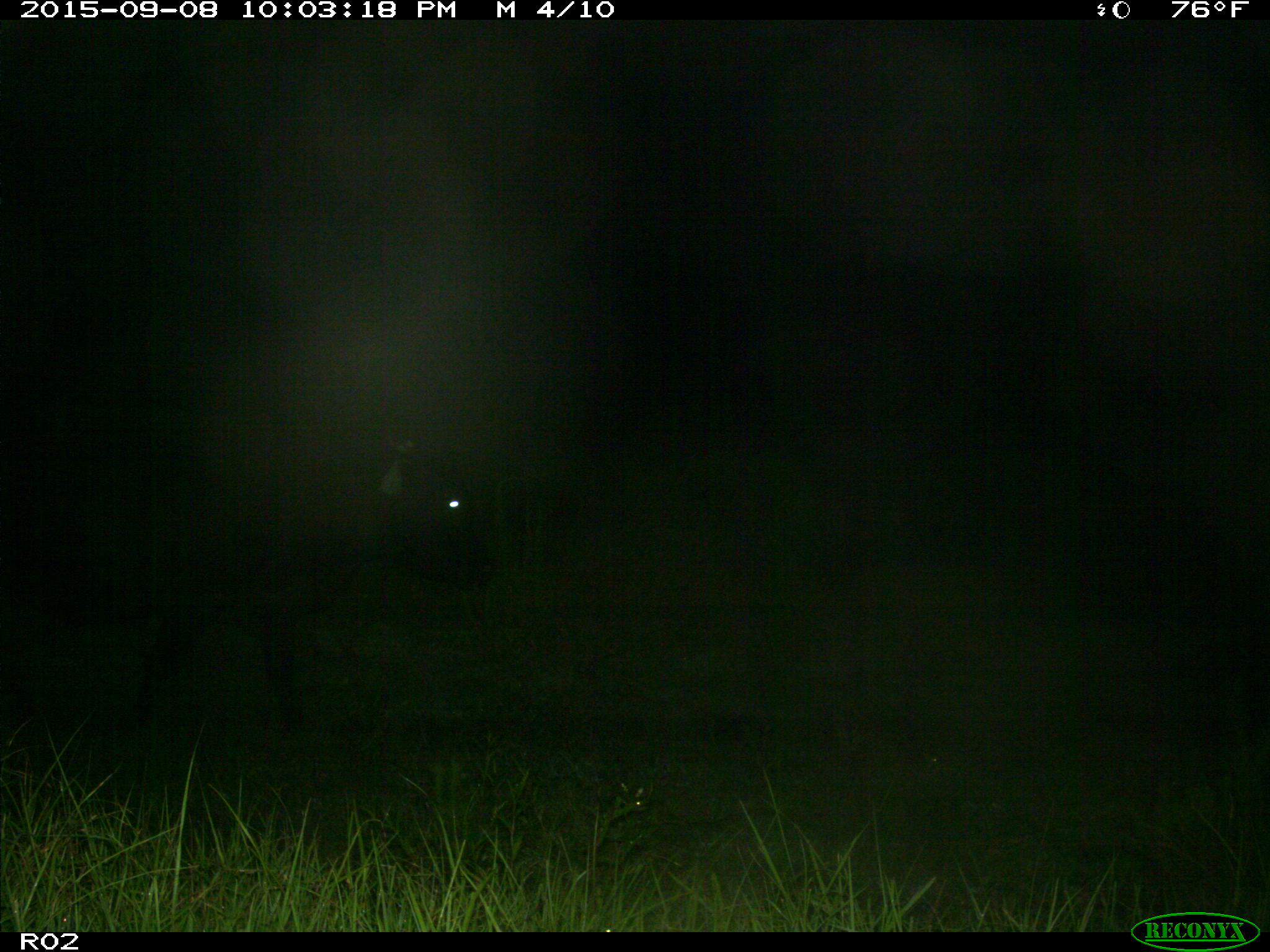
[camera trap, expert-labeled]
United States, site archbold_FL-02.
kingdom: Animalia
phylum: Chordata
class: Mammalia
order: Artiodactyla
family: Bovidae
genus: Bos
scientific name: Bos taurus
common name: domestic cow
Bos taurus (domestic cow).